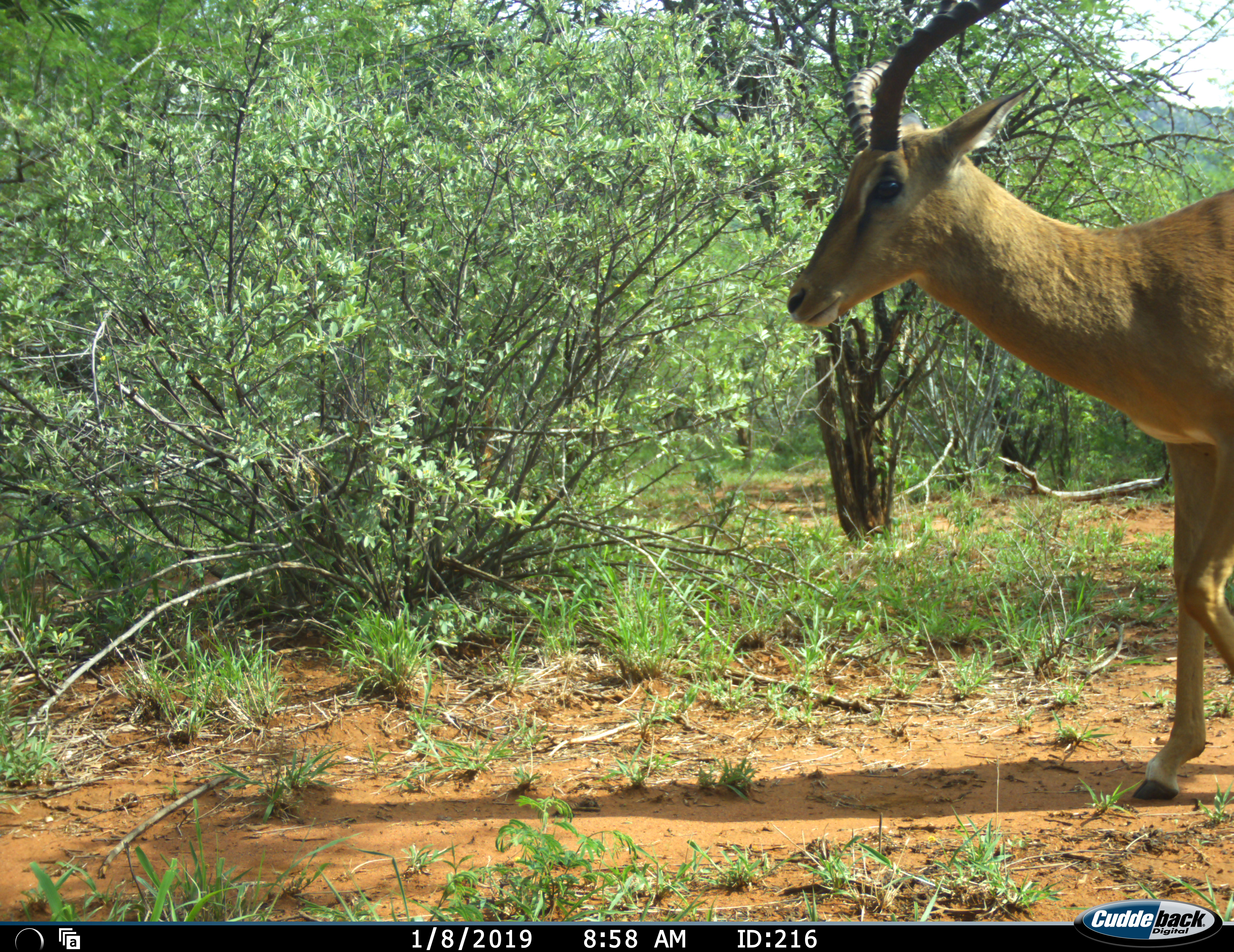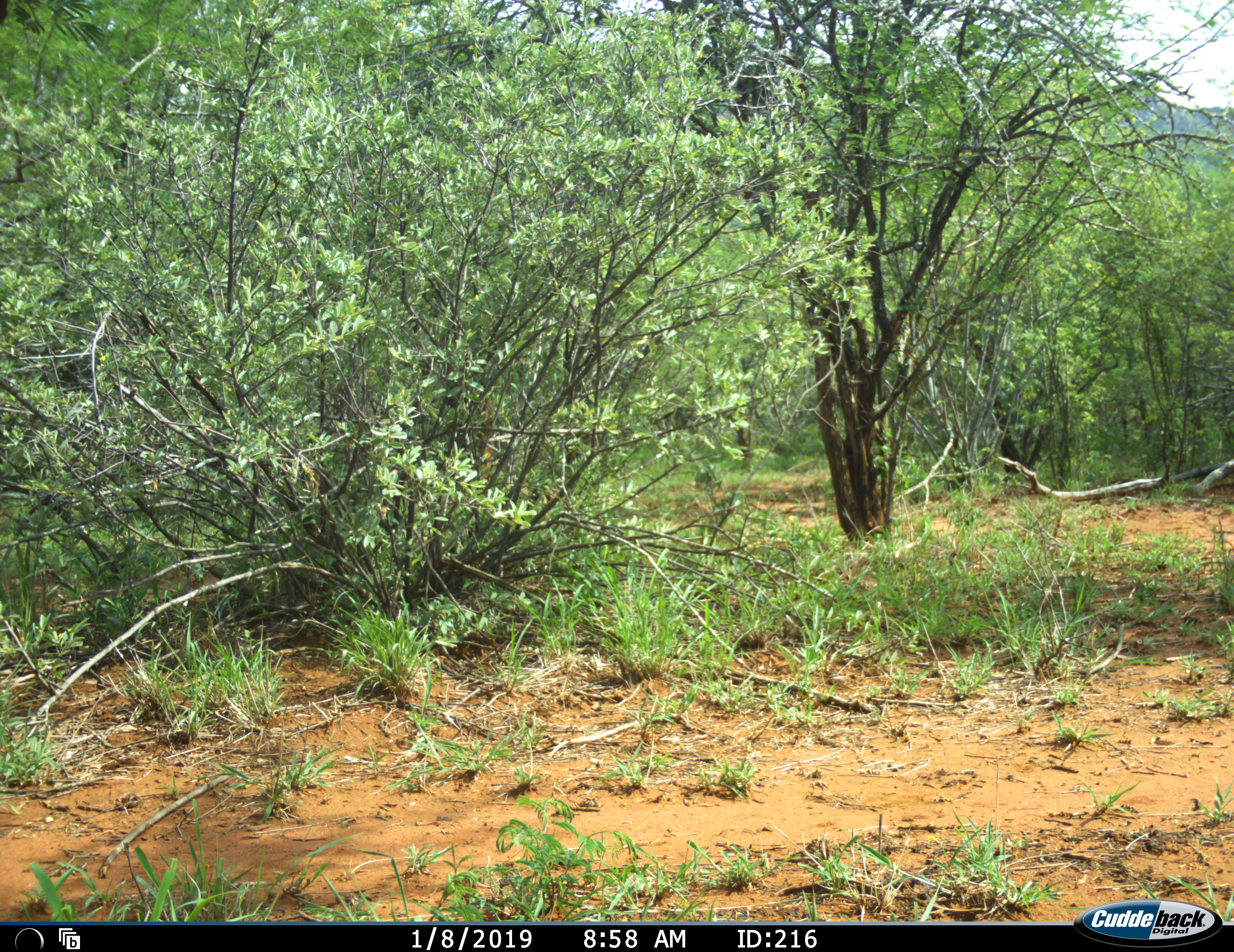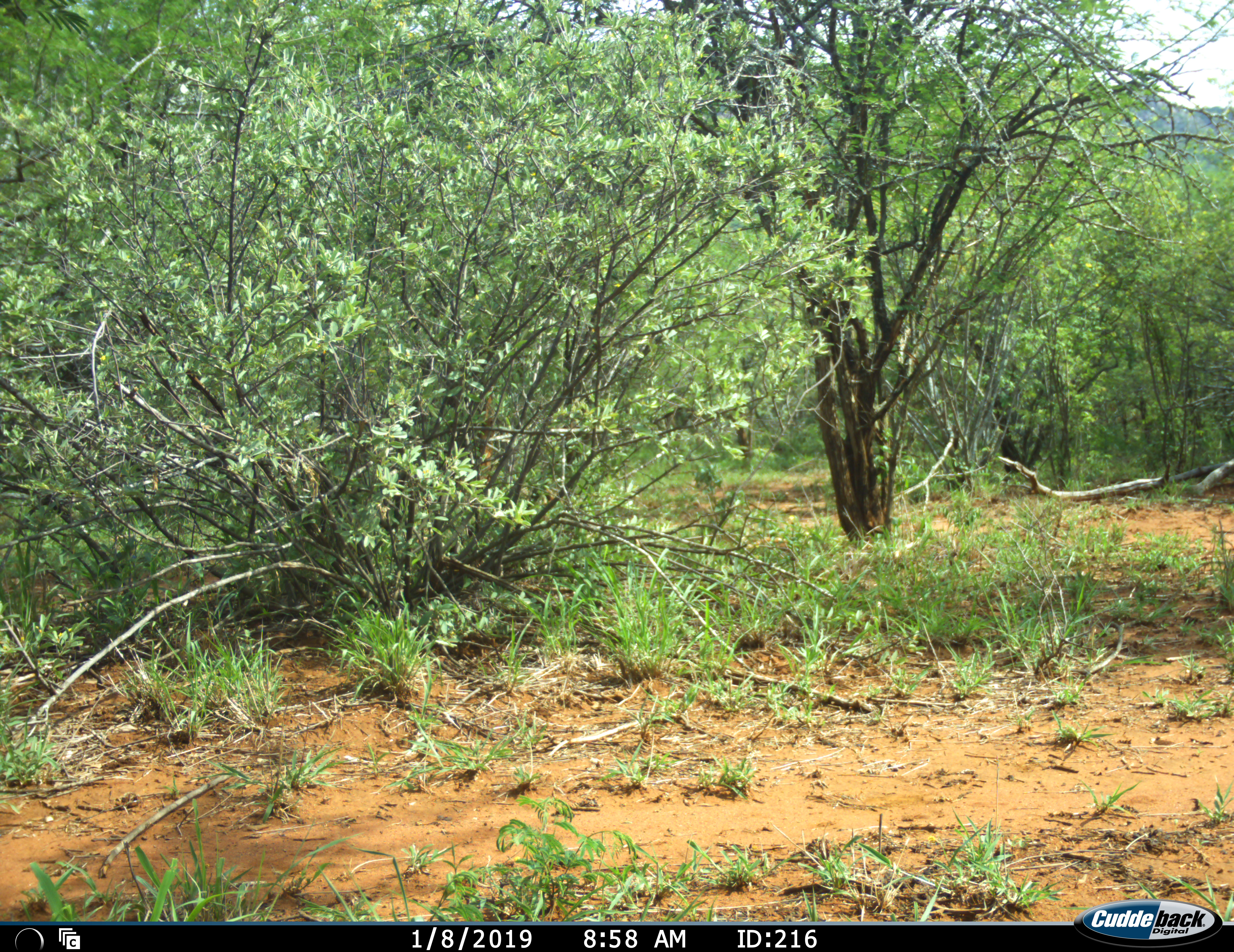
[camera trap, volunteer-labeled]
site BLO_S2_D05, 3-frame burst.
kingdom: Animalia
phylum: Chordata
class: Mammalia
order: Artiodactyla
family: Bovidae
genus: Aepyceros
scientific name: Aepyceros melampus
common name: impala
Impala (Aepyceros melampus), count 1. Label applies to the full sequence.